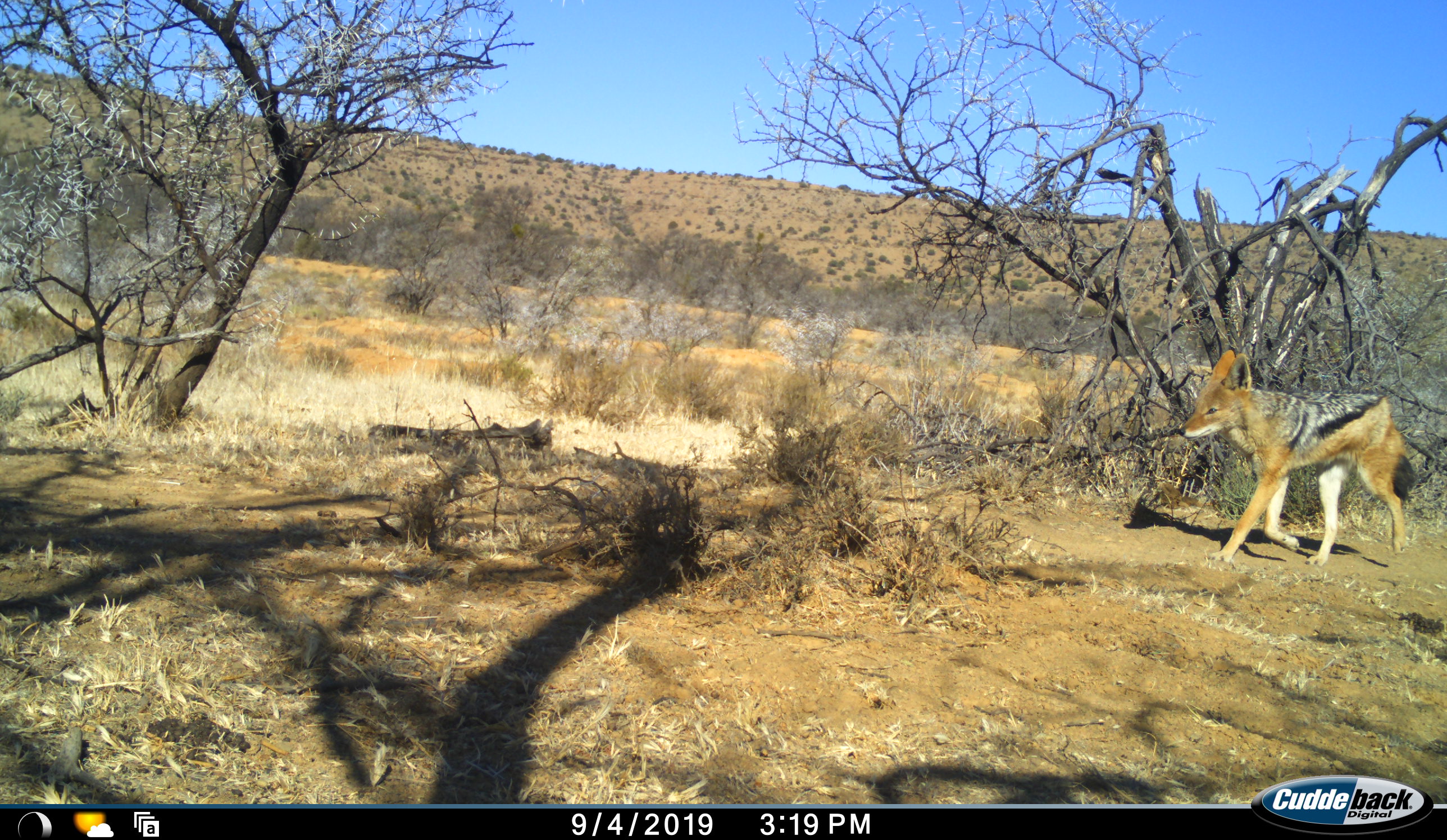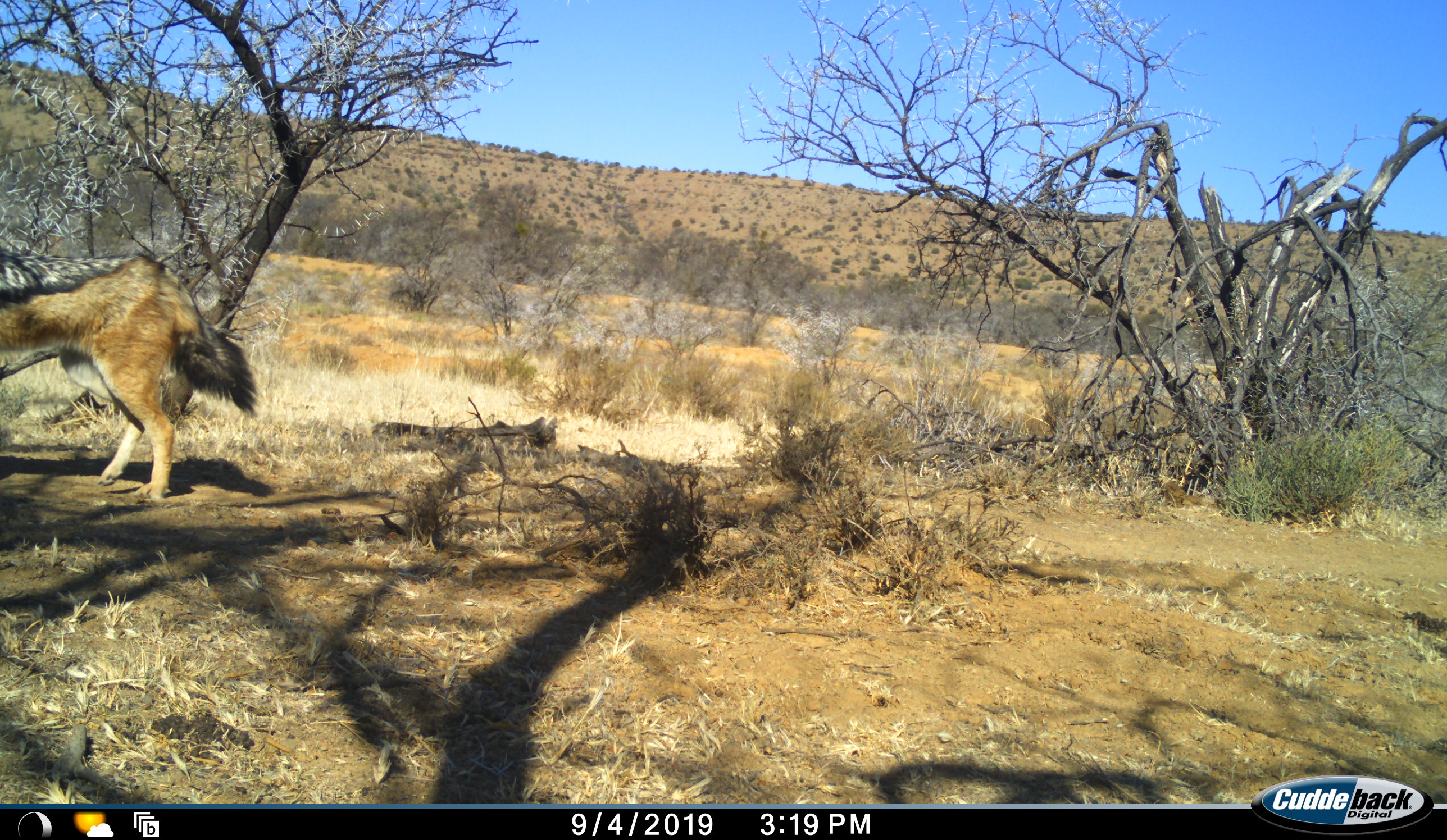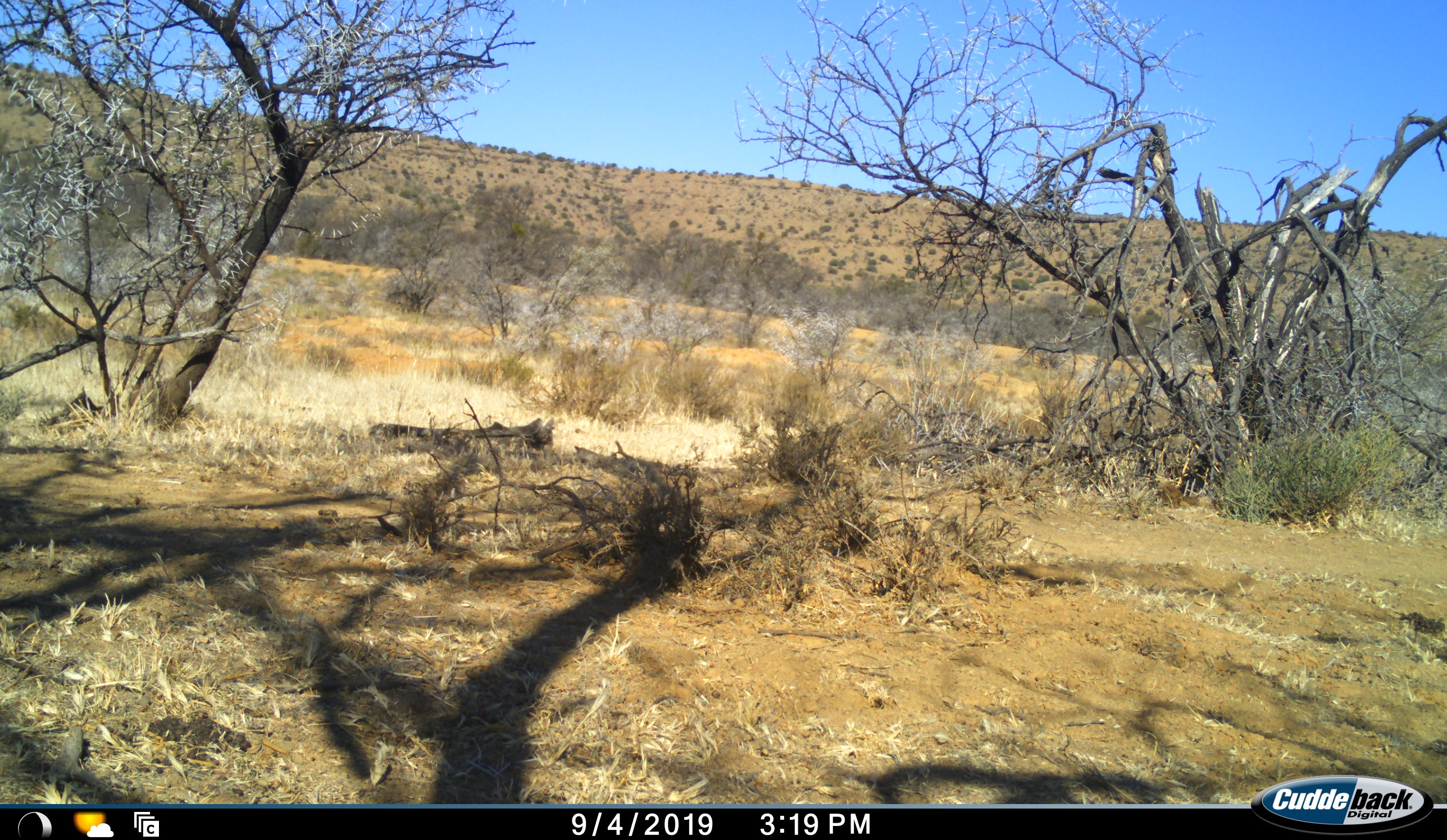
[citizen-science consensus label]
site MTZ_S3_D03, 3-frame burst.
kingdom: Animalia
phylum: Chordata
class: Mammalia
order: Carnivora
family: Canidae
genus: Lupulella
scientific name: Lupulella mesomelas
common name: black-backed jackal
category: jackalblackbacked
Jackalblackbacked (black-backed jackal) (Lupulella mesomelas), count 1. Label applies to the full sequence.